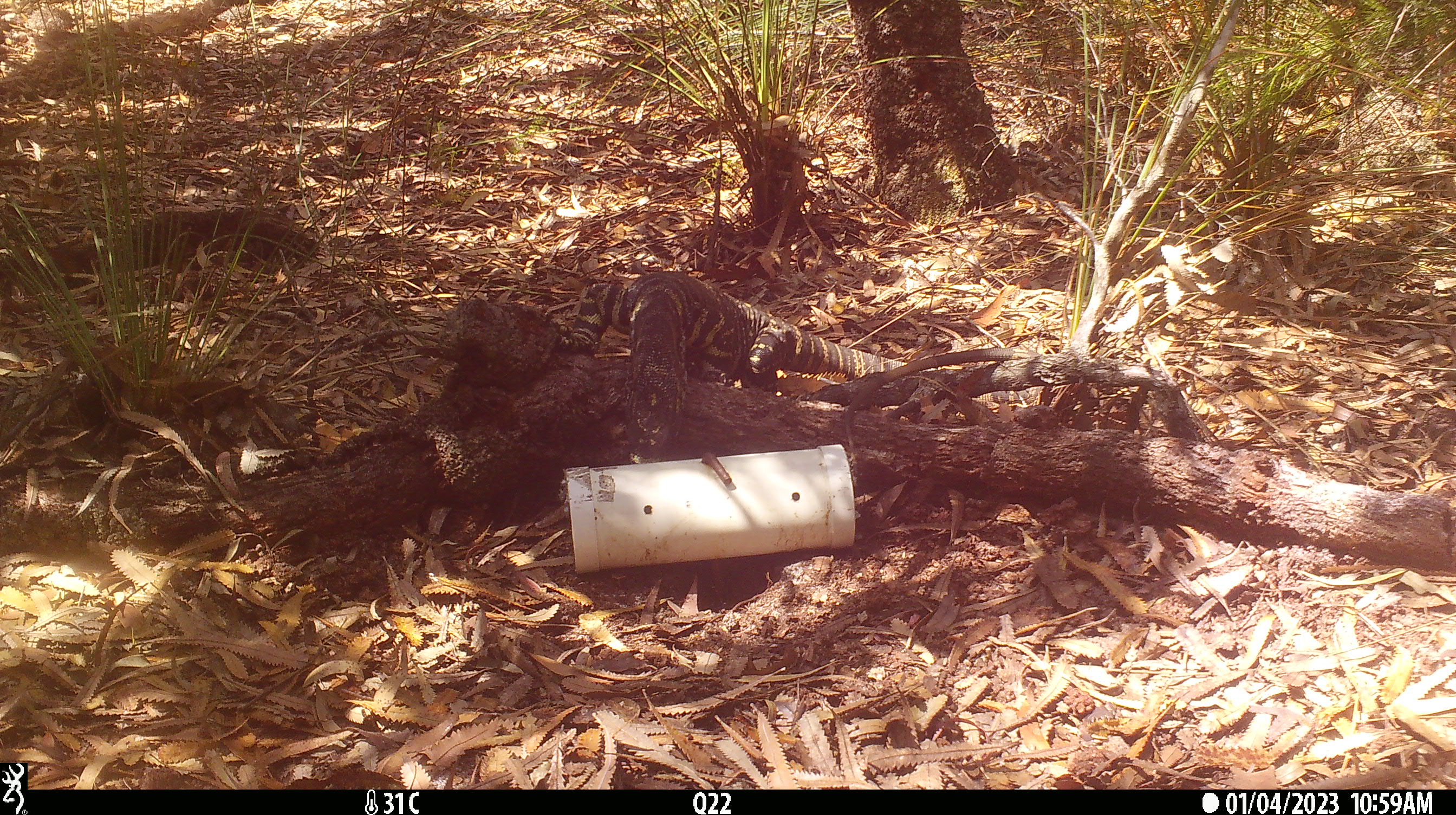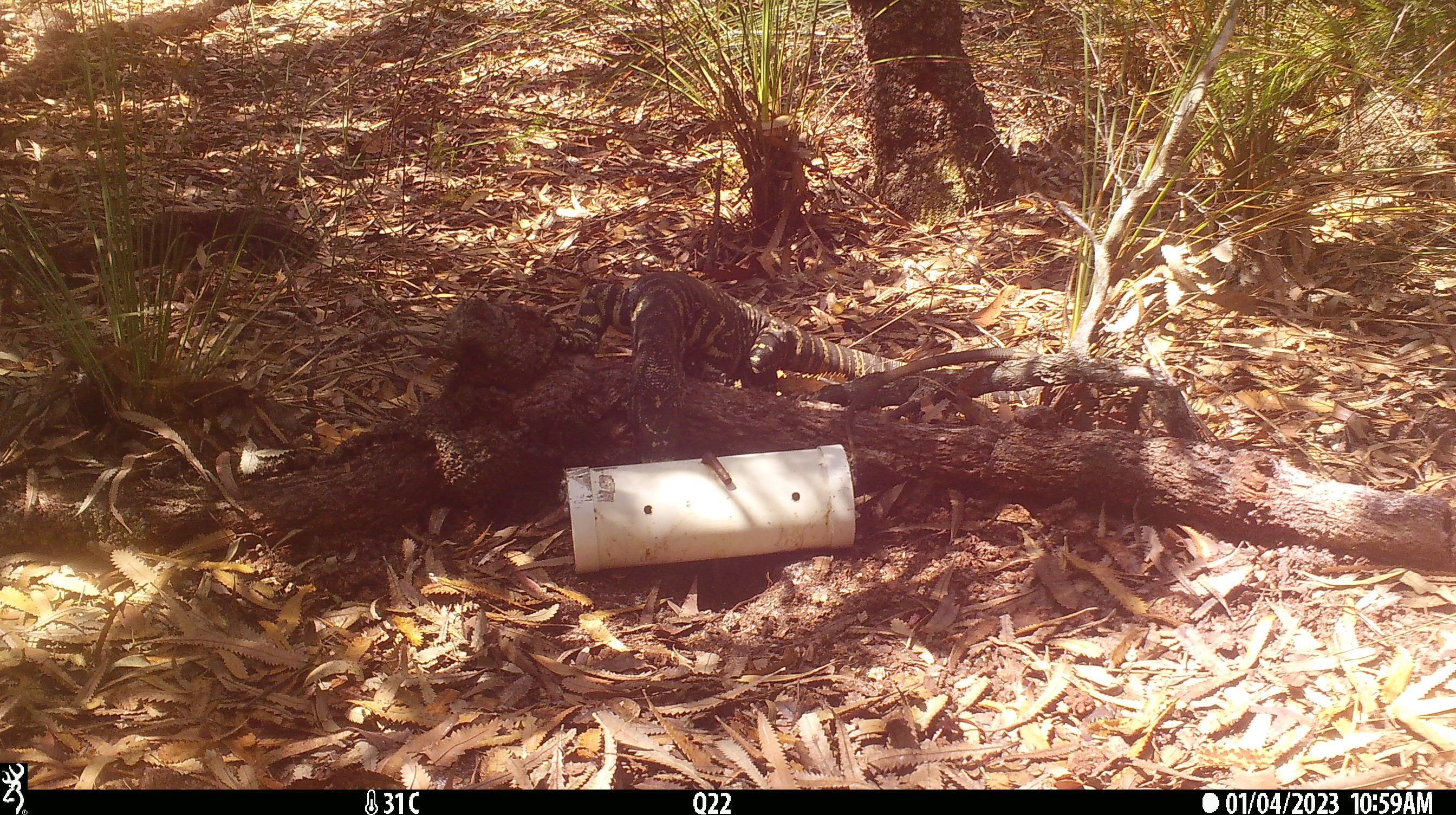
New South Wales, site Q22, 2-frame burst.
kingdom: Animalia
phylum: Chordata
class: Reptilia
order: Squamata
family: Varanidae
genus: Varanus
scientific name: Varanus varius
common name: lace monitor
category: goanna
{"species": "goanna (lace monitor) (Varanus varius)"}